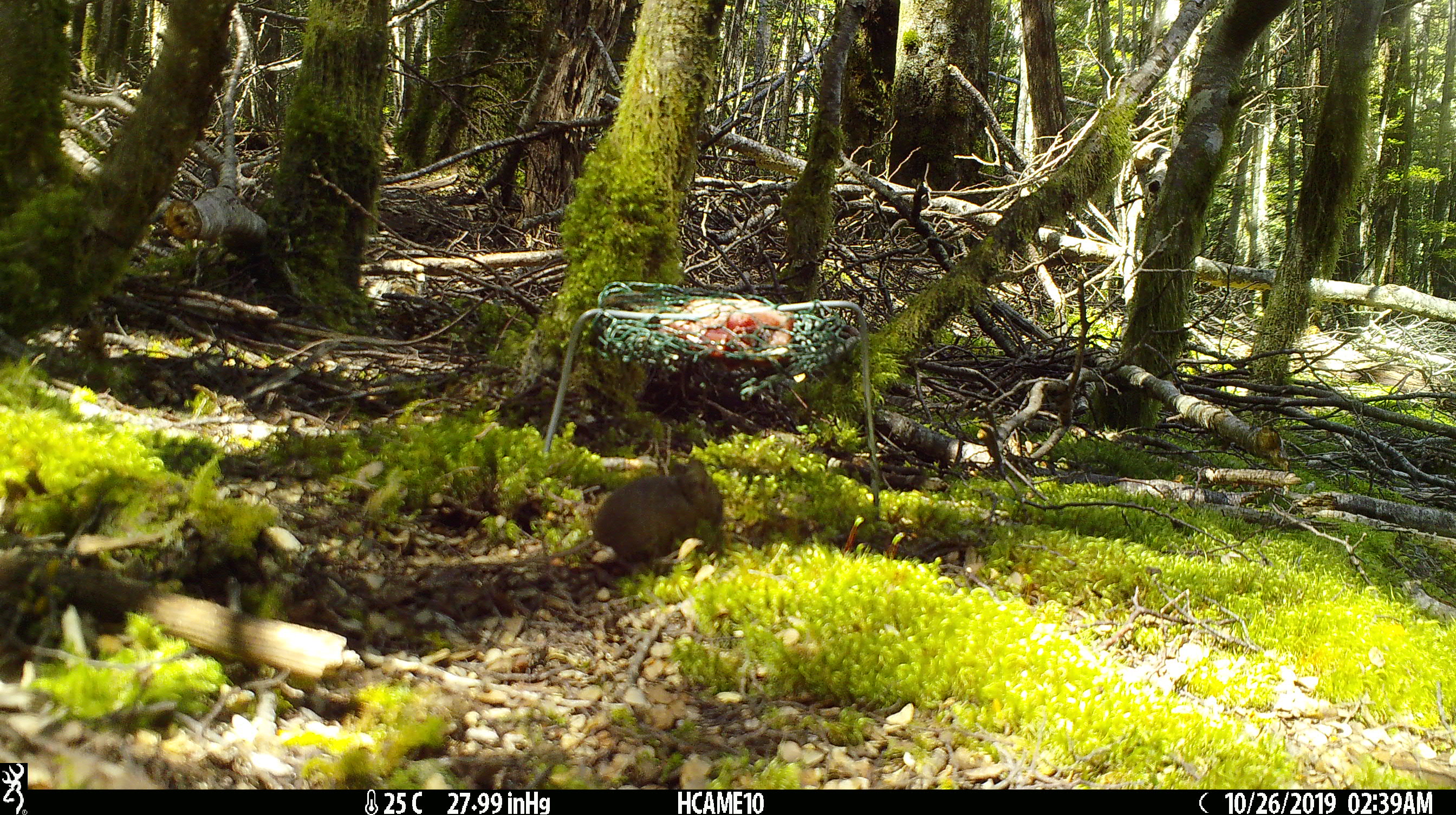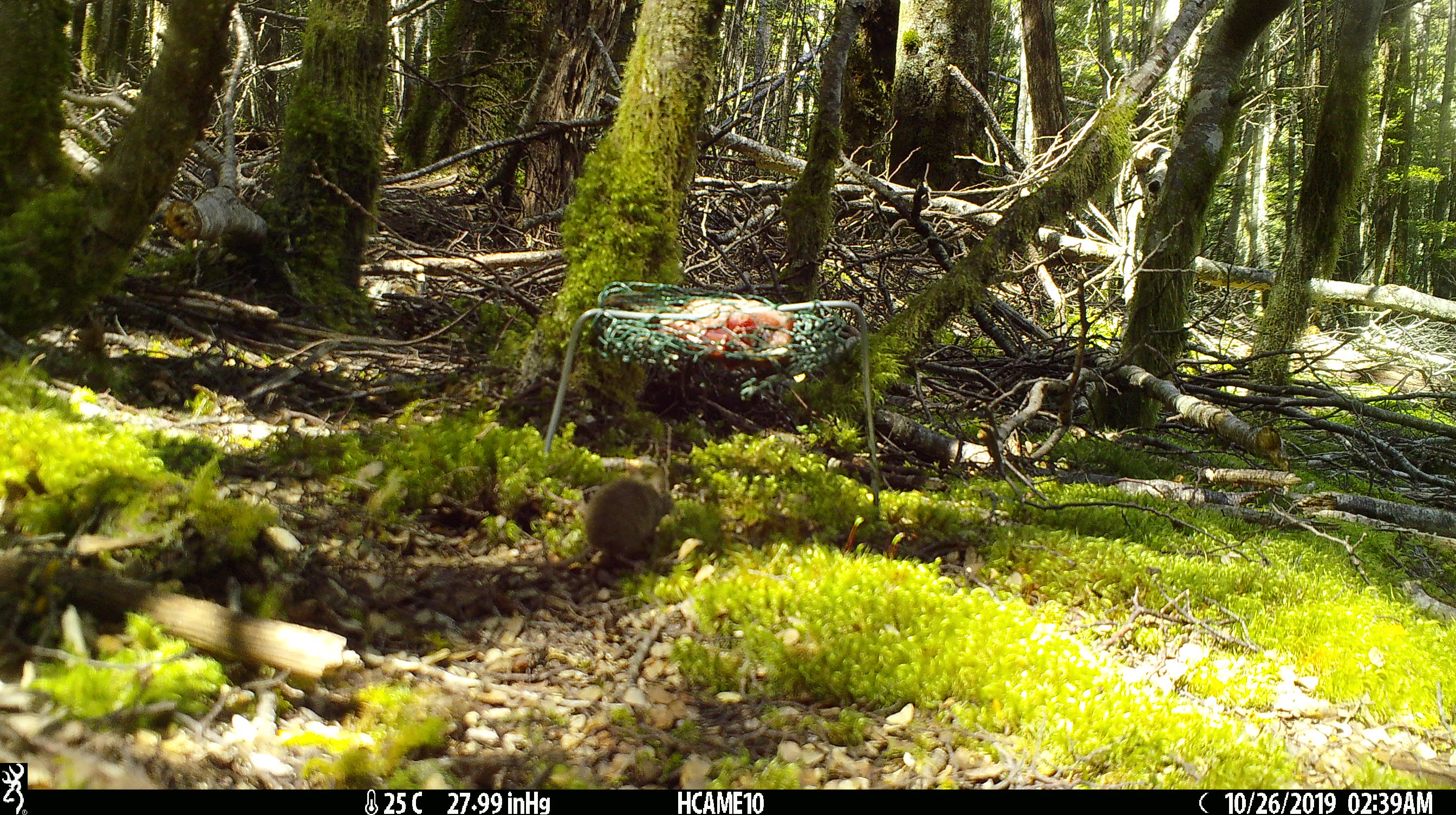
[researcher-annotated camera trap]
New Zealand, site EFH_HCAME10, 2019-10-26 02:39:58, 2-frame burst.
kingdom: Animalia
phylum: Chordata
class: Mammalia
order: Rodentia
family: Muridae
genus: Mus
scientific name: Mus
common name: mouse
Mouse (Mus).